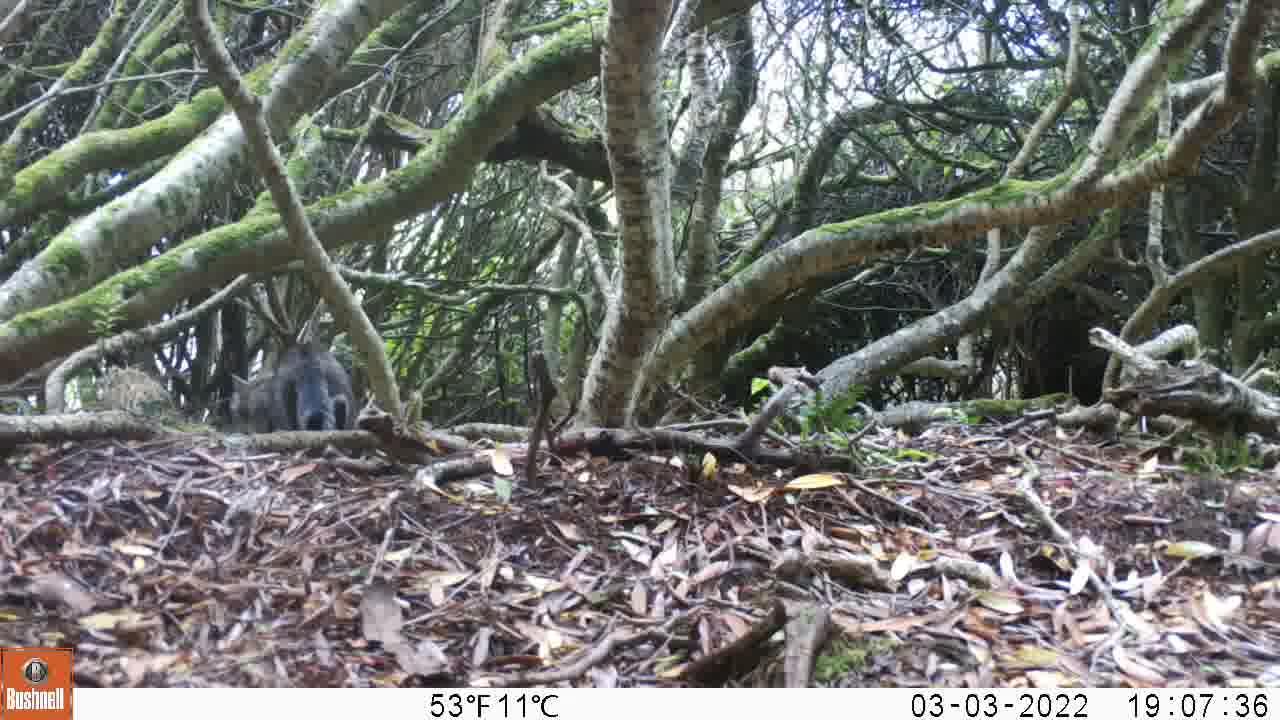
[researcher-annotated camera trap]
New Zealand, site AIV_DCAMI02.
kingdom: Animalia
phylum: Chordata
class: Mammalia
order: Carnivora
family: Felidae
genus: Felis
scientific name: Felis catus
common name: domestic cat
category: cat